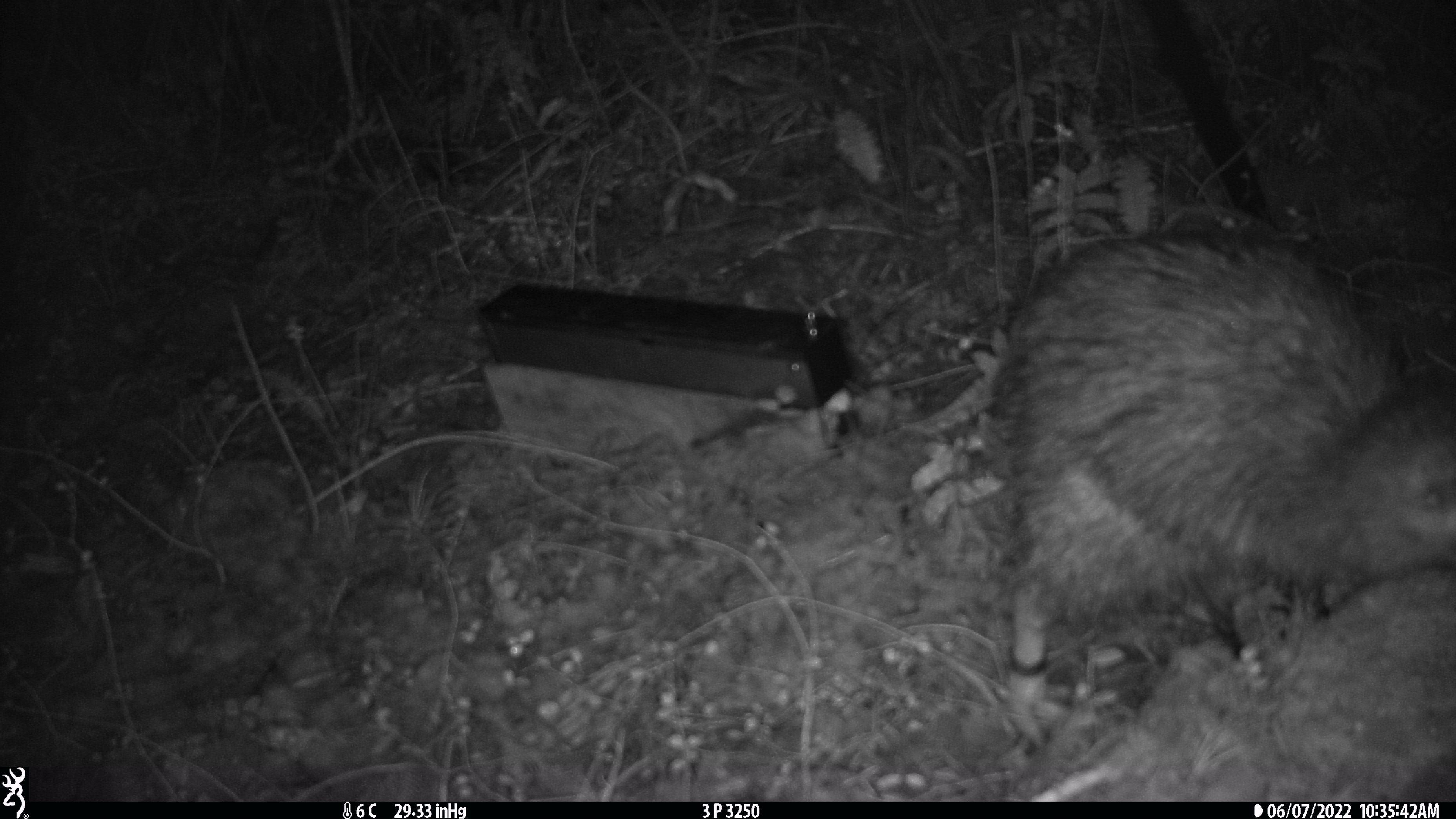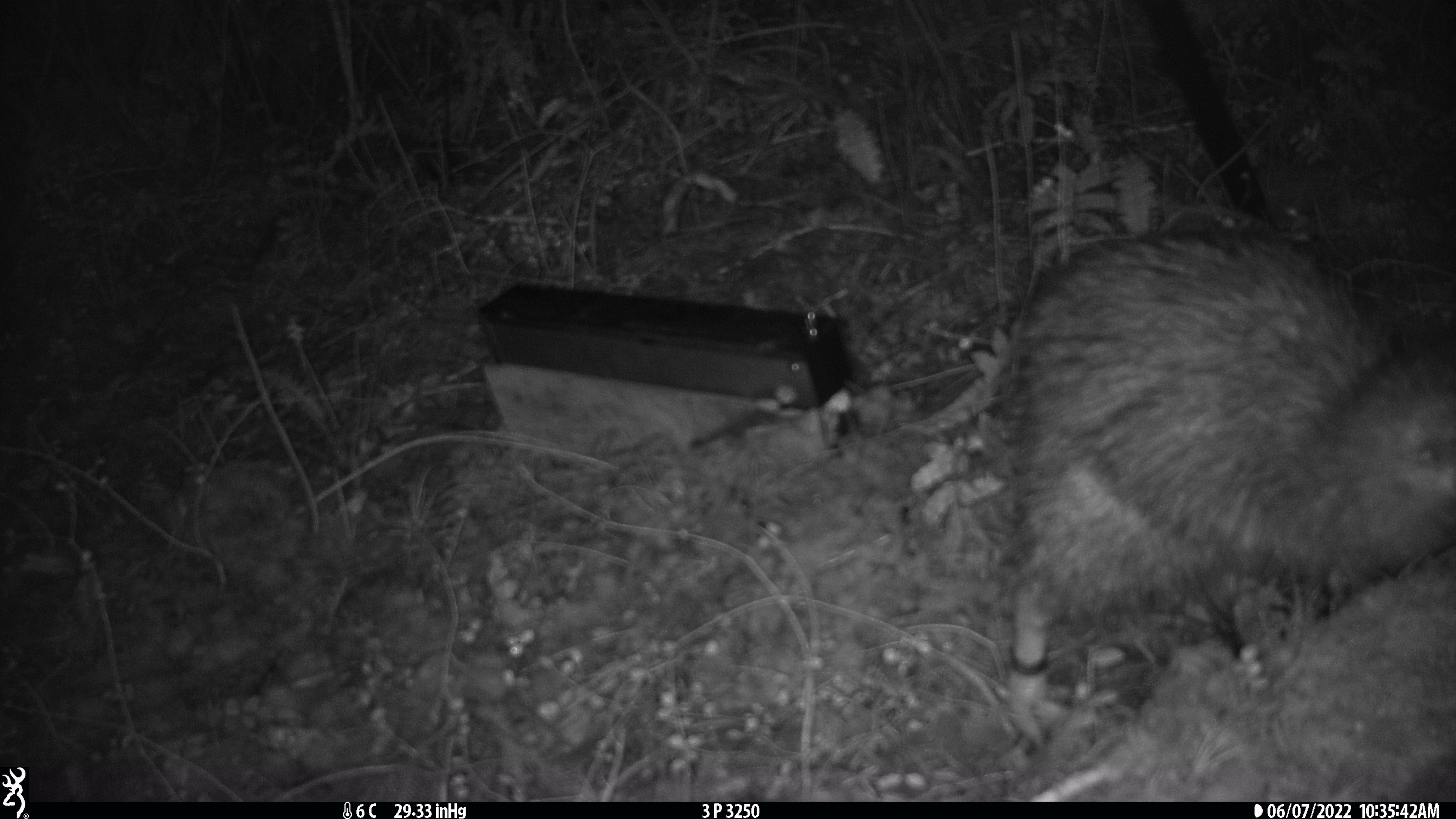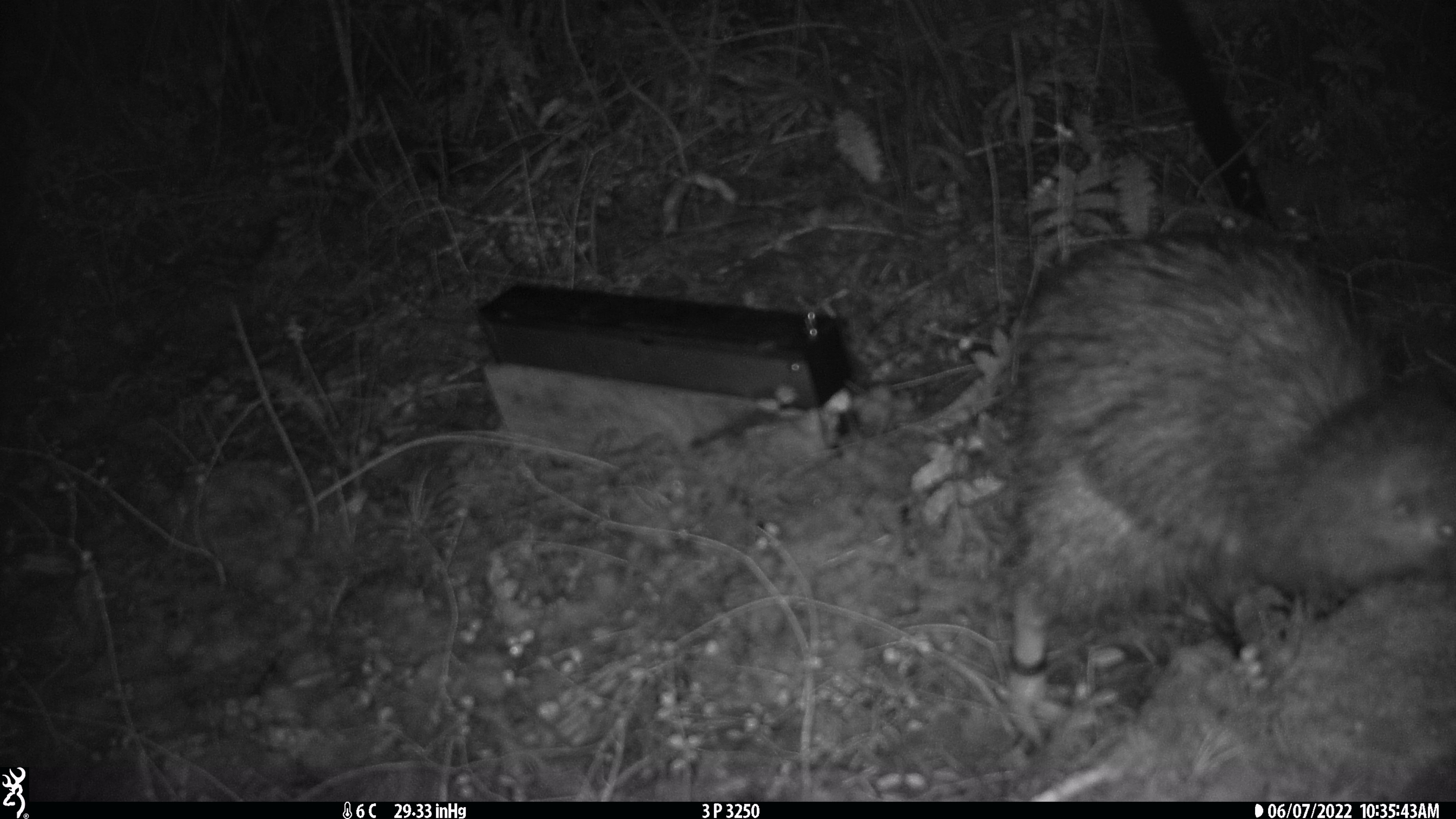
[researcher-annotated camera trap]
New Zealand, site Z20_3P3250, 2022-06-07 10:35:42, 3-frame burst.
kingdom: Animalia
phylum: Chordata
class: Aves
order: Apterygiformes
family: Apterygidae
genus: Apteryx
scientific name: Apteryx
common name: kiwi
Kiwi (Apteryx).